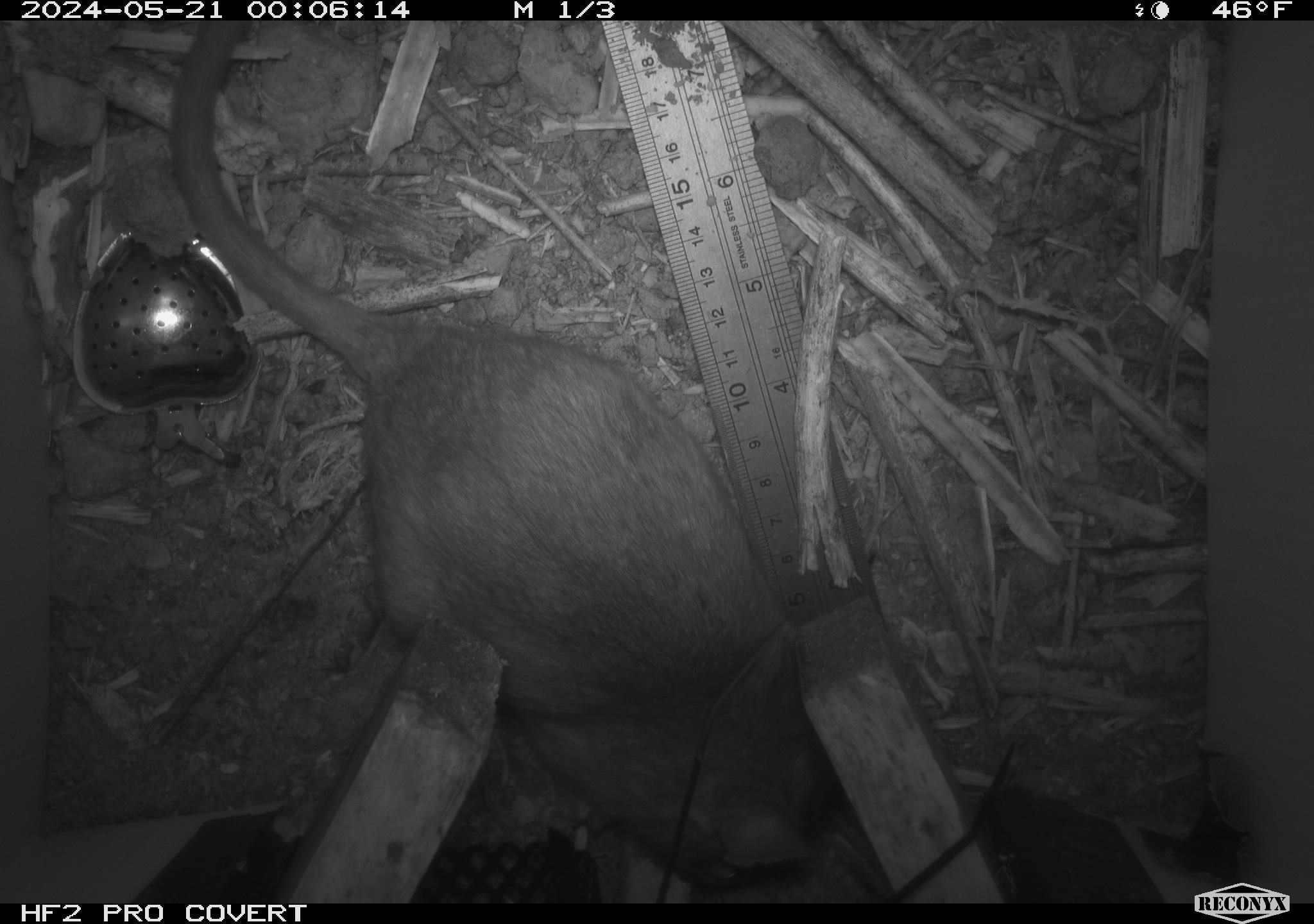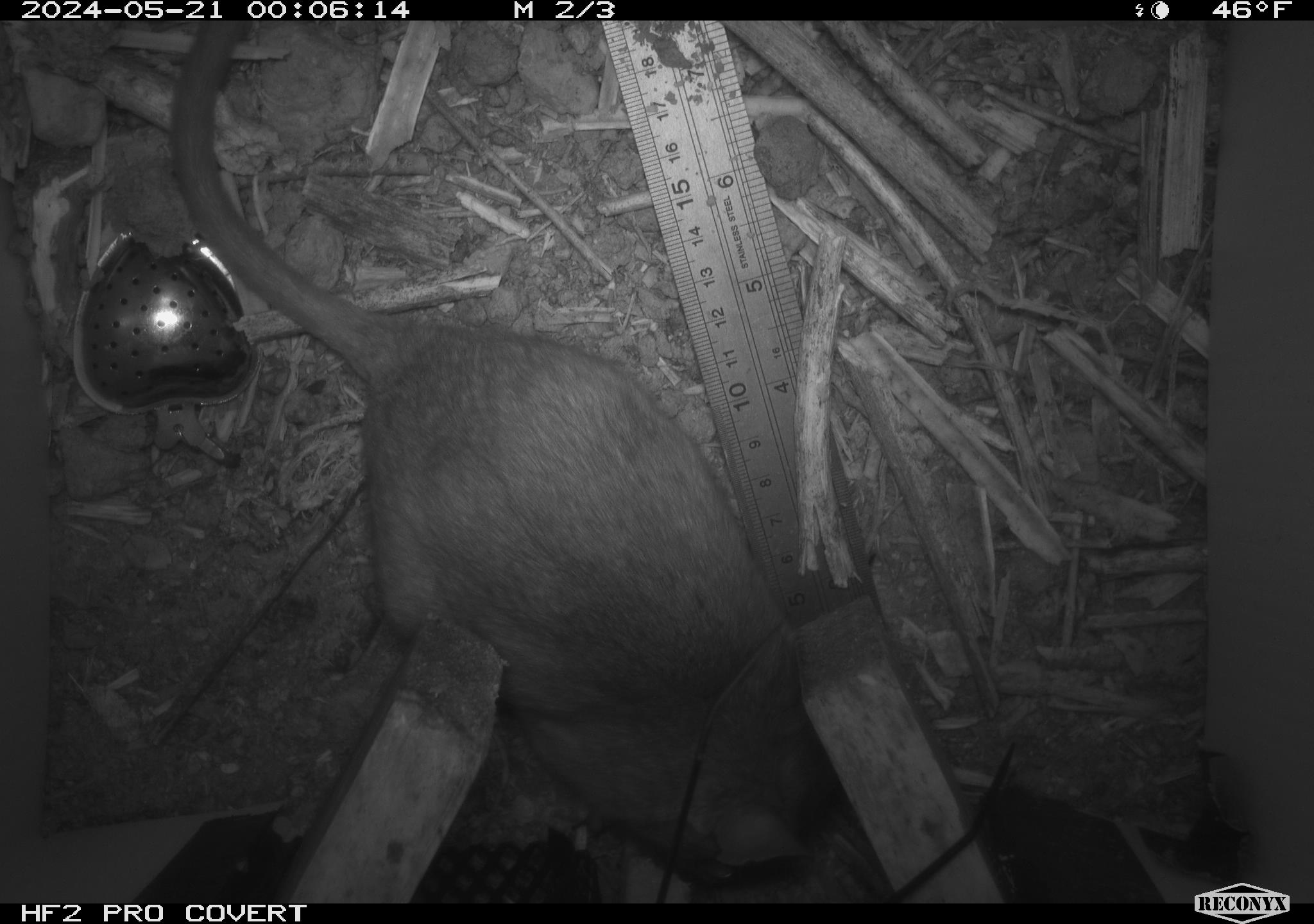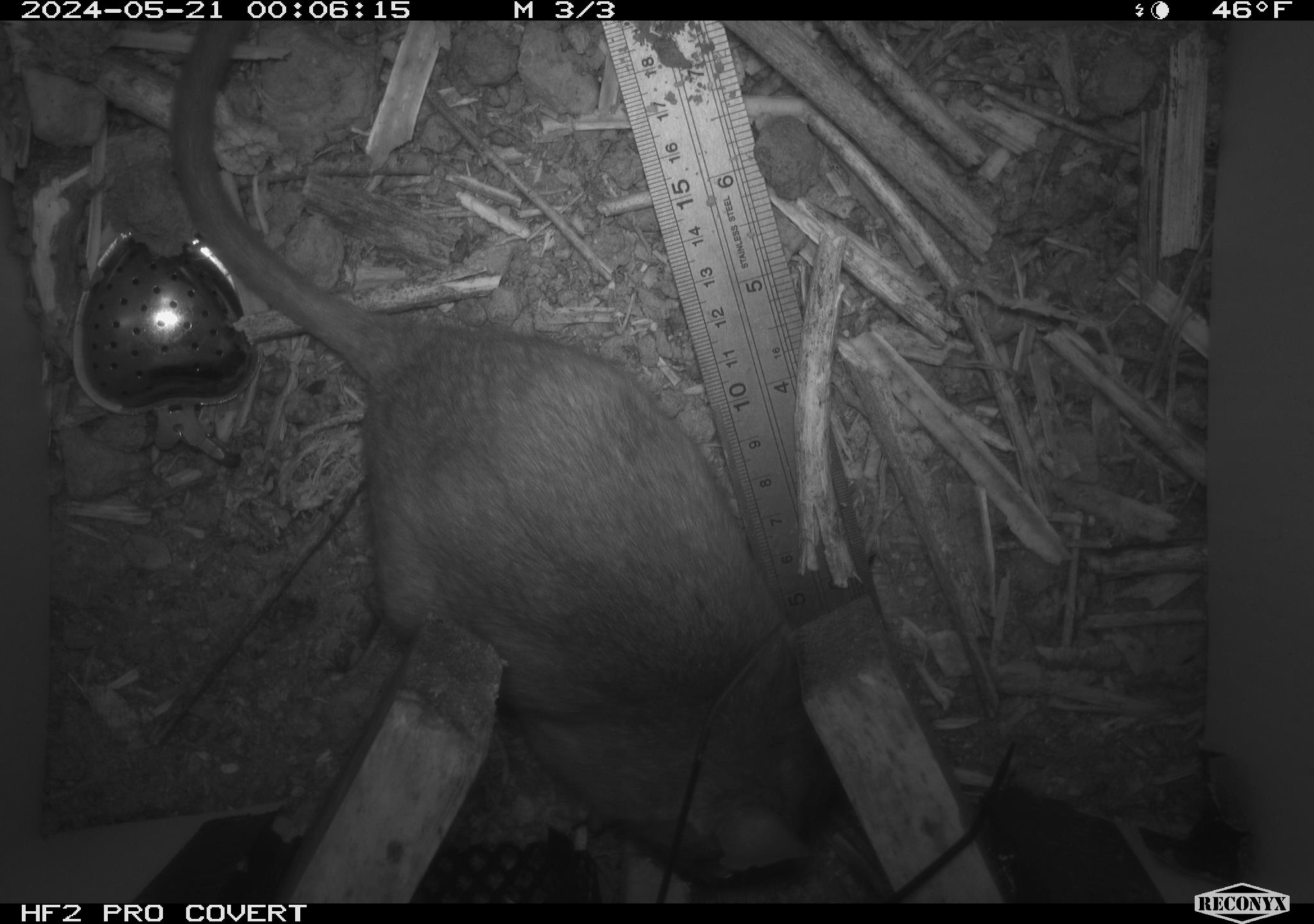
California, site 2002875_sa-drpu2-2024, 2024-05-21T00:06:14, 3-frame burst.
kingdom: Animalia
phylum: Chordata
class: Mammalia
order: Rodentia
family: Cricetidae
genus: Neotoma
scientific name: Neotoma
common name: pack rat or woodrat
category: neotoma species